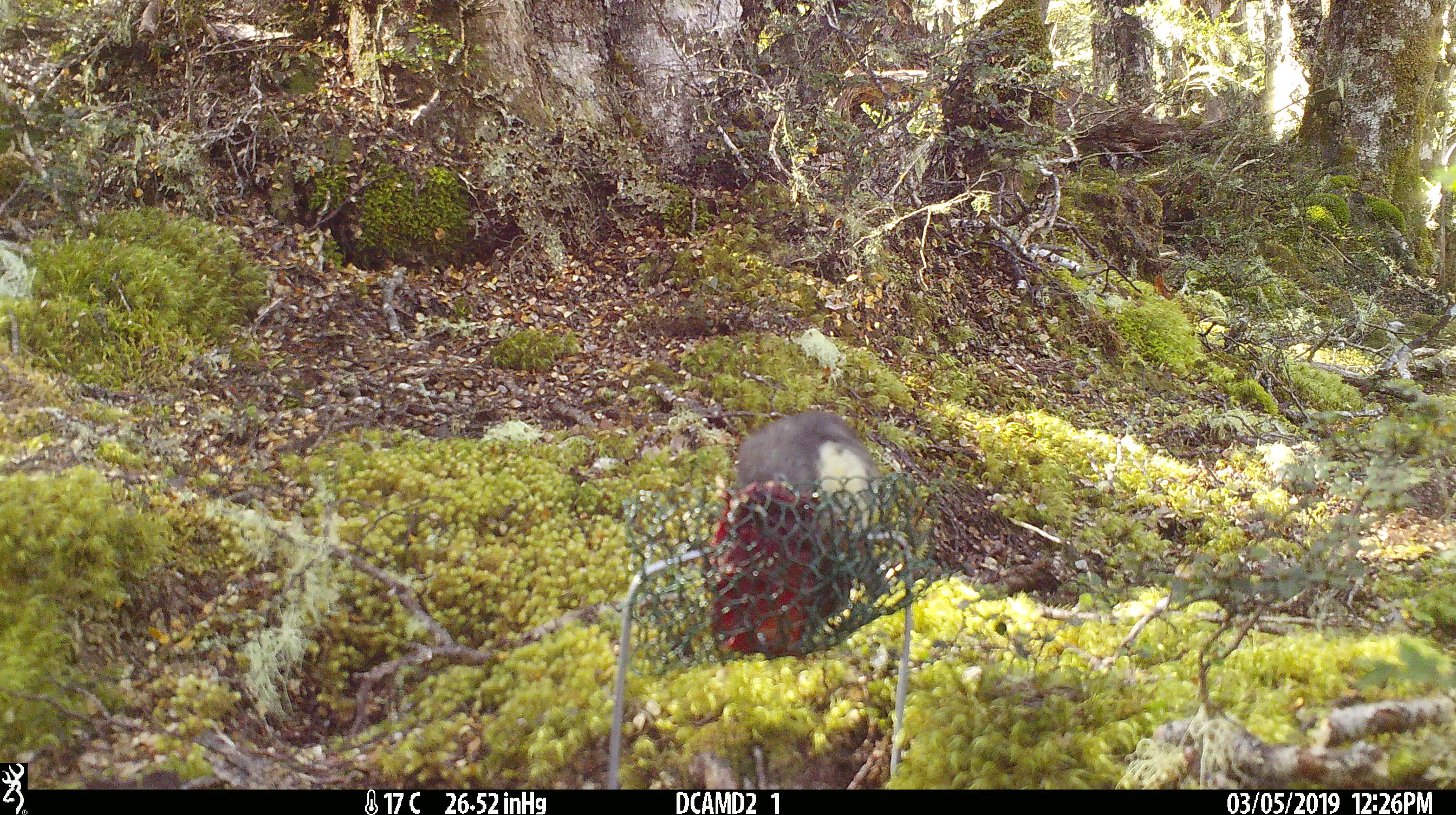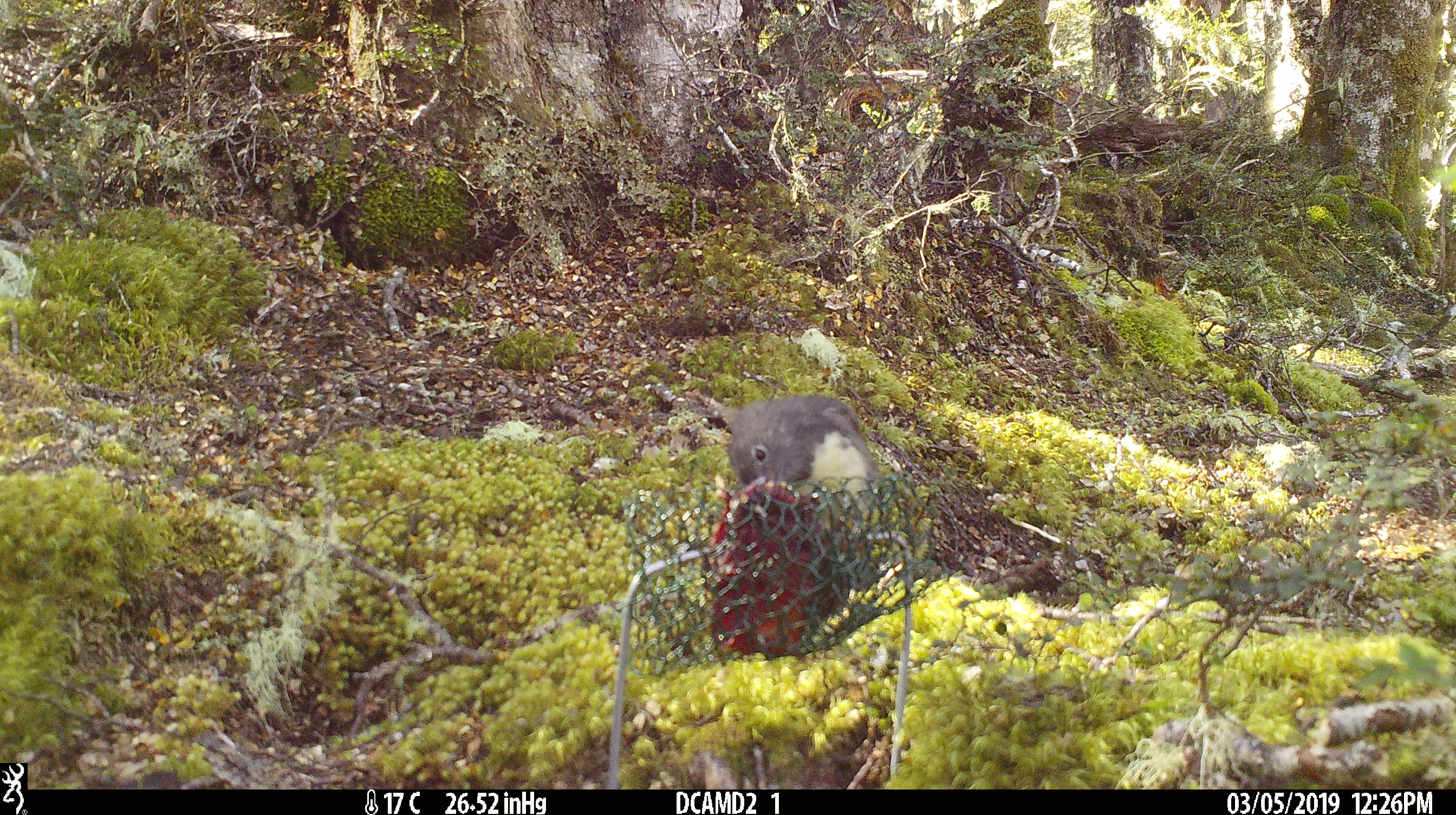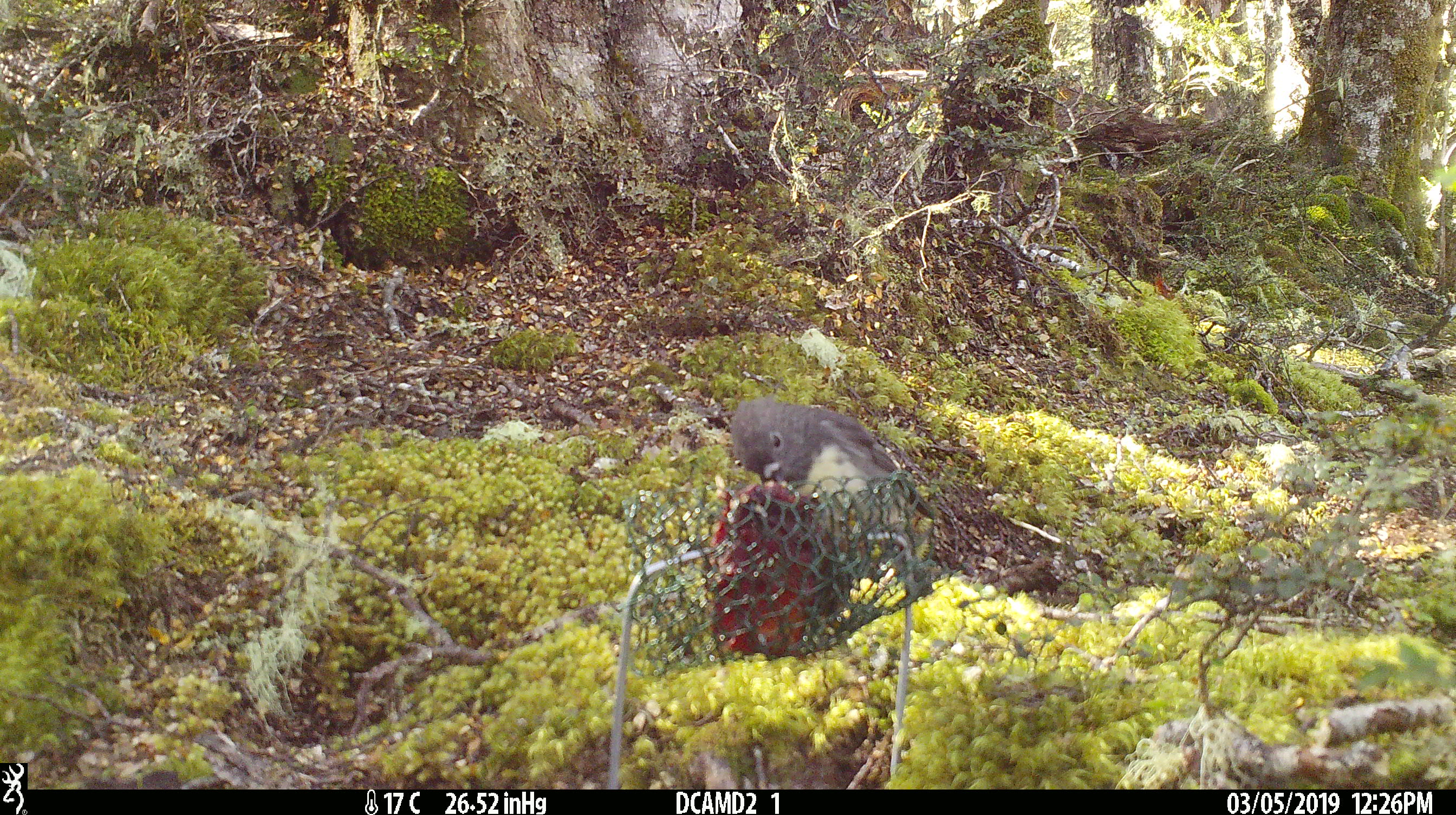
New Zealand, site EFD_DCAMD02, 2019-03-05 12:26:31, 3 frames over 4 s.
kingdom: Animalia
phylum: Chordata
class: Aves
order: Passeriformes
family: Petroicidae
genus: Petroica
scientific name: Petroica australis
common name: new zealand robin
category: robin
Robin (new zealand robin) (Petroica australis).